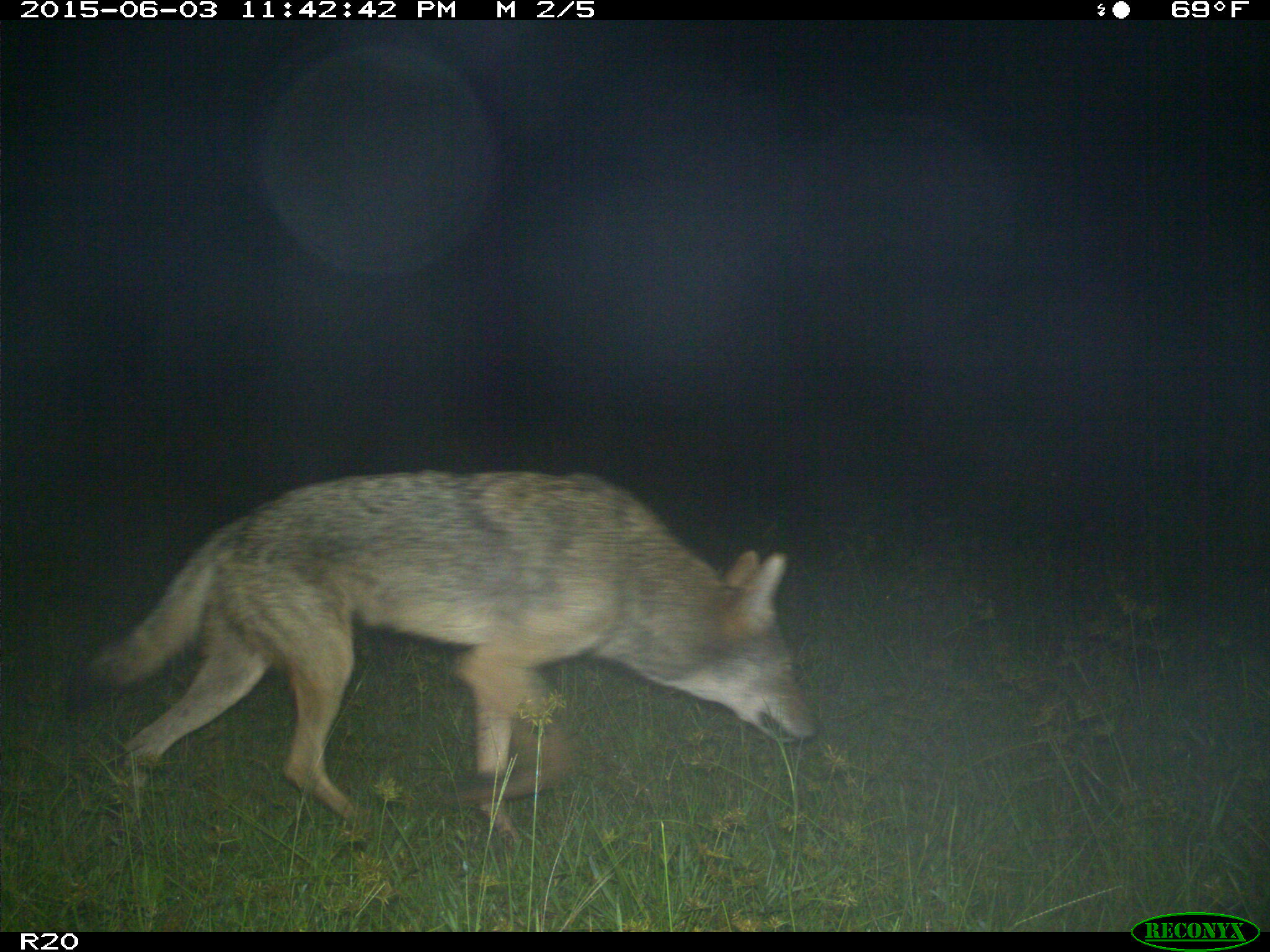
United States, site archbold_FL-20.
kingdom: Animalia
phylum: Chordata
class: Mammalia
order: Carnivora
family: Canidae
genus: Canis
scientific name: Canis latrans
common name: coyote